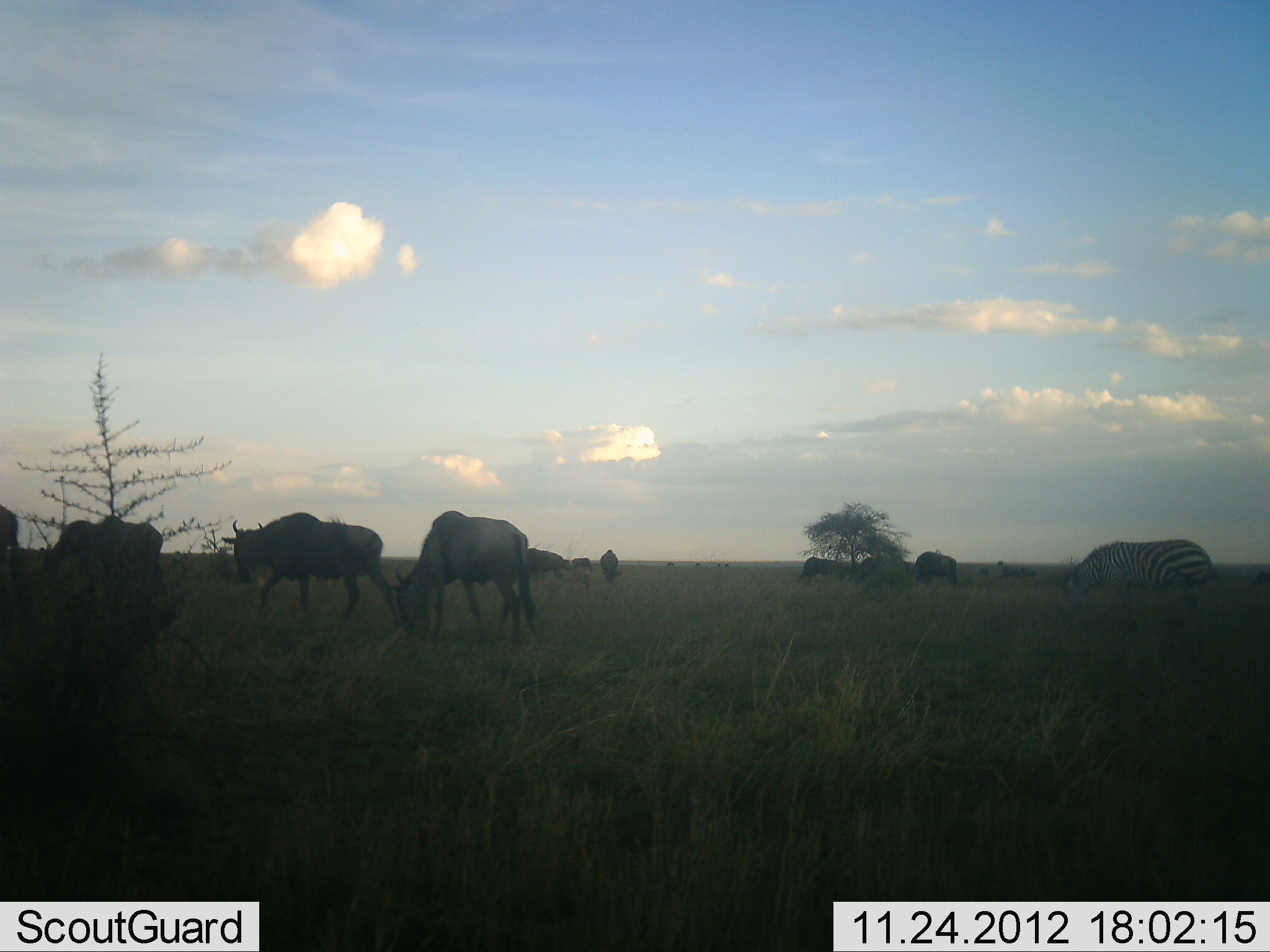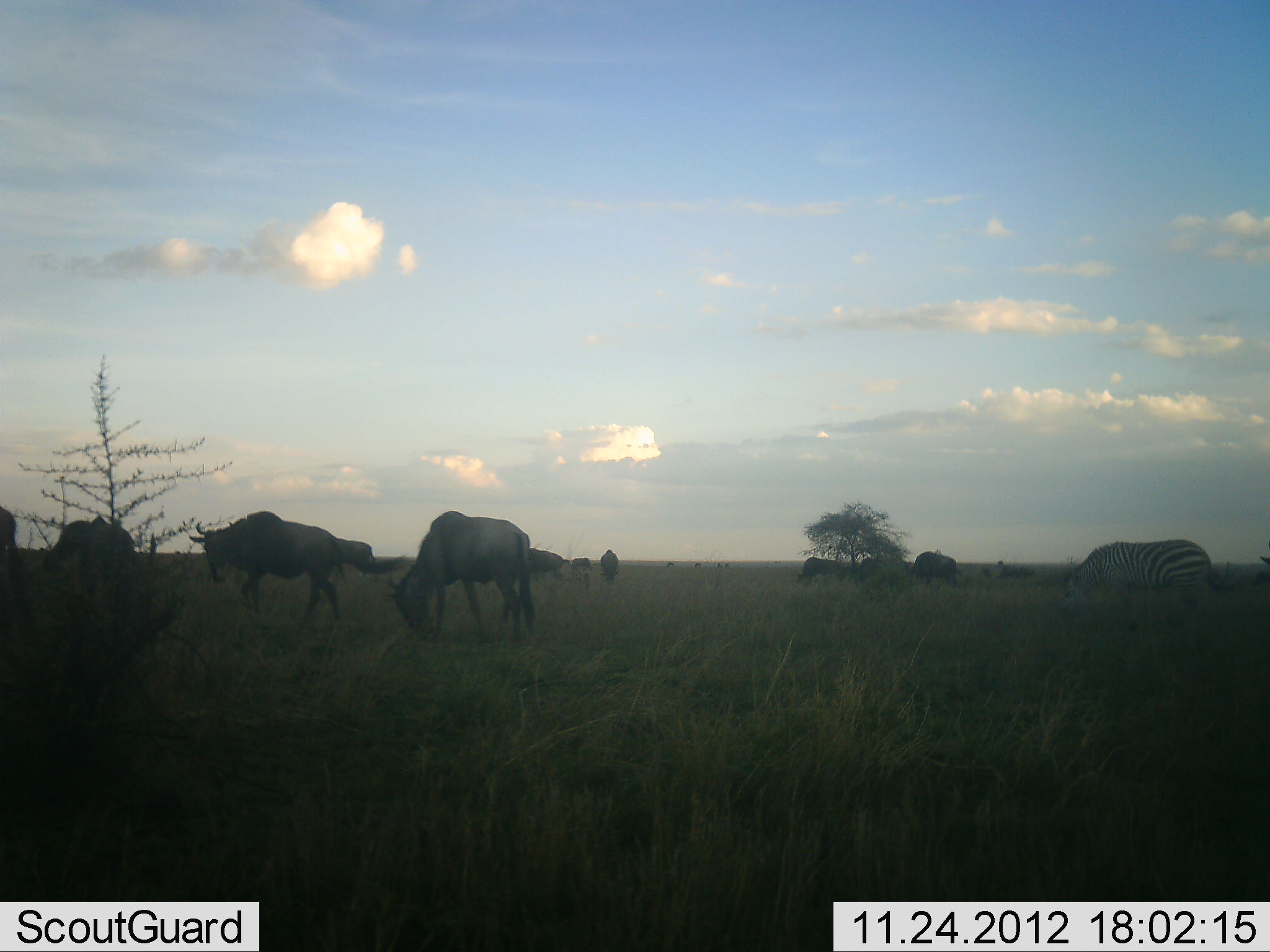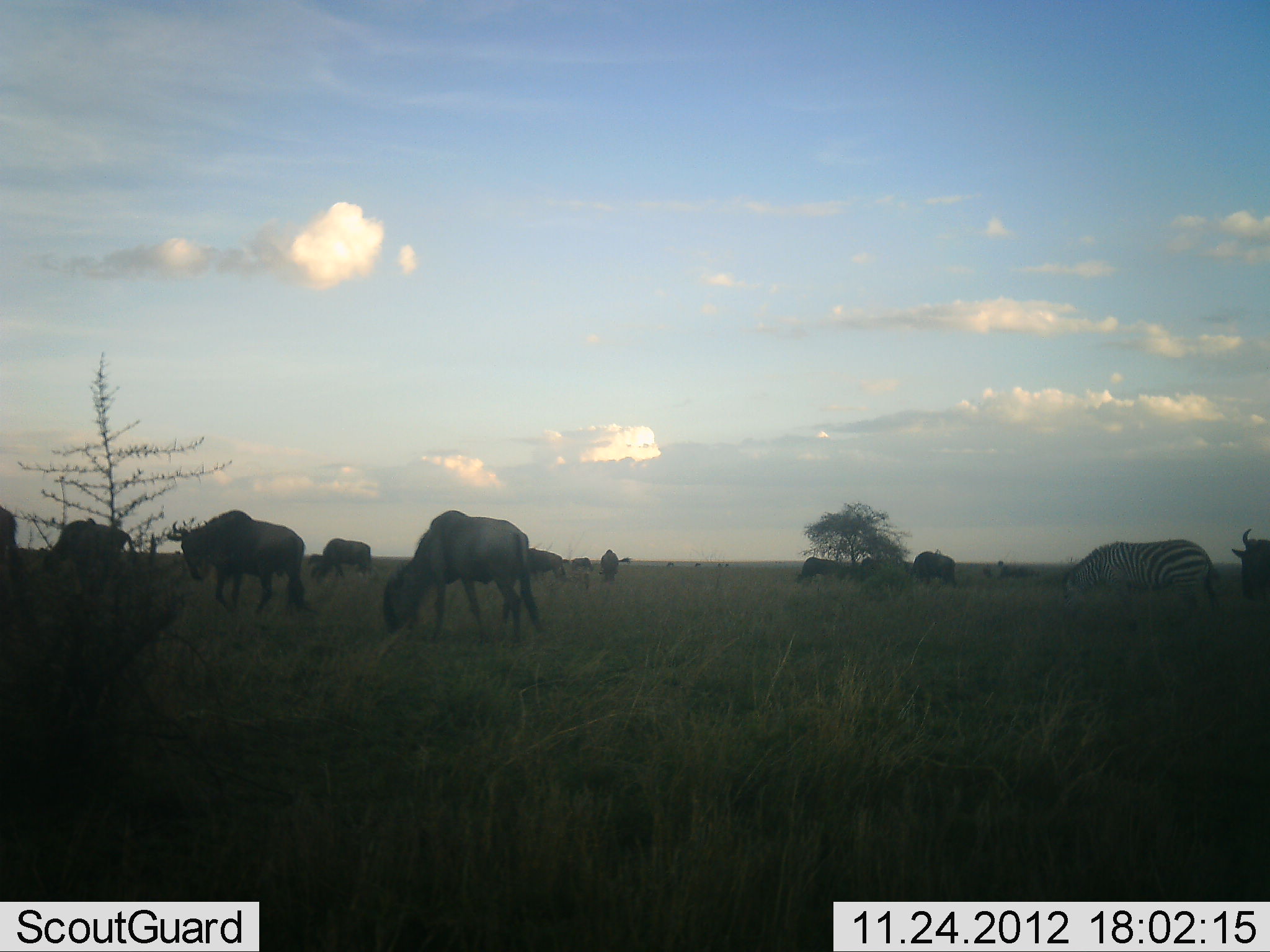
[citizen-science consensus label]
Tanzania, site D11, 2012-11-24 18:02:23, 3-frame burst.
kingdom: Animalia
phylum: Chordata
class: Mammalia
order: Artiodactyla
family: Bovidae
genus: Connochaetes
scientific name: Connochaetes taurinus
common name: blue wildebeest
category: wildebeest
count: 11-50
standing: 25%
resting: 0%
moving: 83%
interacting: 0%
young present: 0%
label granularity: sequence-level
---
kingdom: Animalia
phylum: Chordata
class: Mammalia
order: Perissodactyla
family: Equidae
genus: Equus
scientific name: Equus quagga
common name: plains zebra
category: zebra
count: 1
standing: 10%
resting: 0%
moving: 0%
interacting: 0%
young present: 0%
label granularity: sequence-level